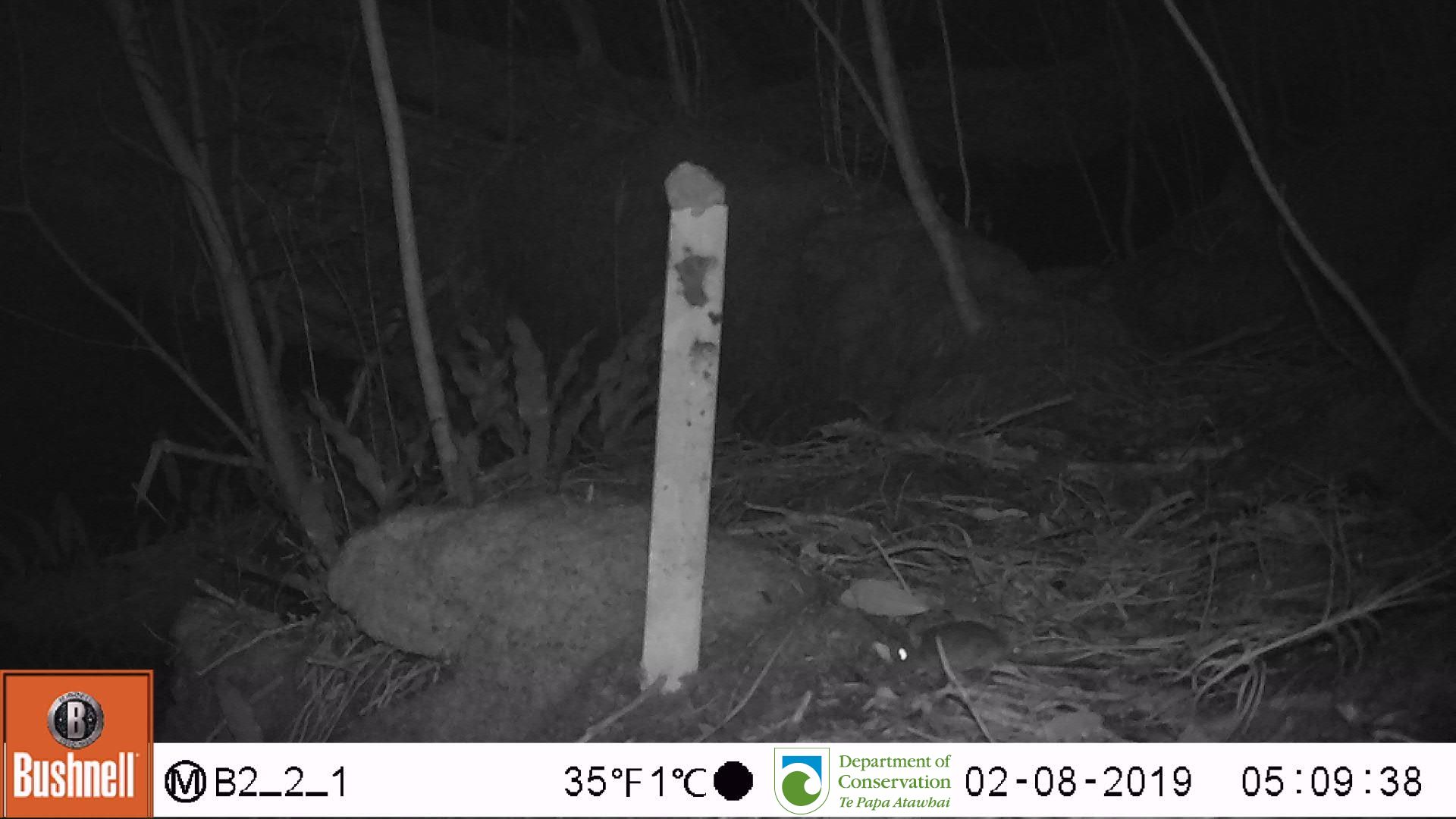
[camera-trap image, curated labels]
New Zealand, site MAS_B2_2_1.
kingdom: Animalia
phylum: Chordata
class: Mammalia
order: Rodentia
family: Muridae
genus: Mus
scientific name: Mus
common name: mouse